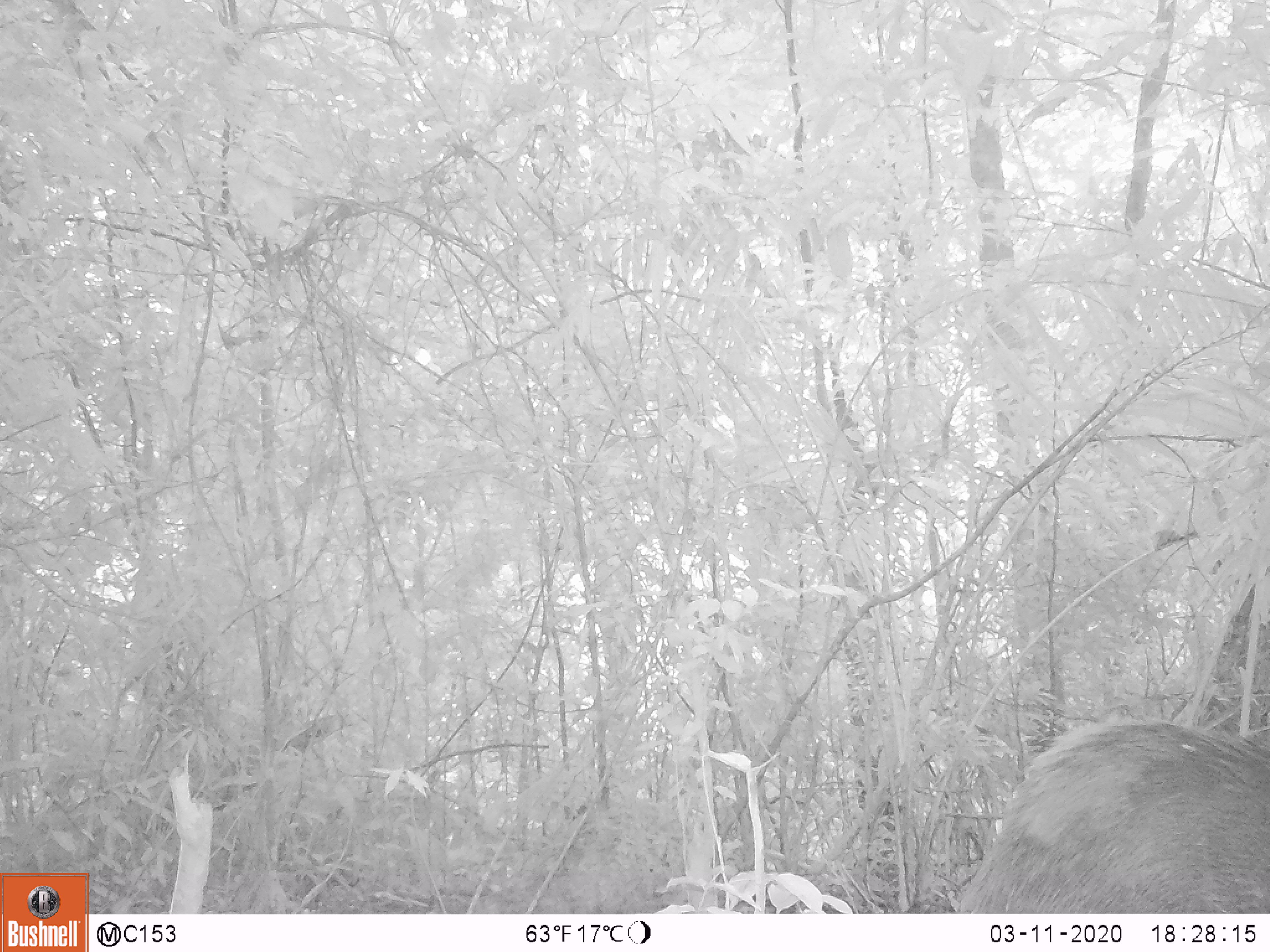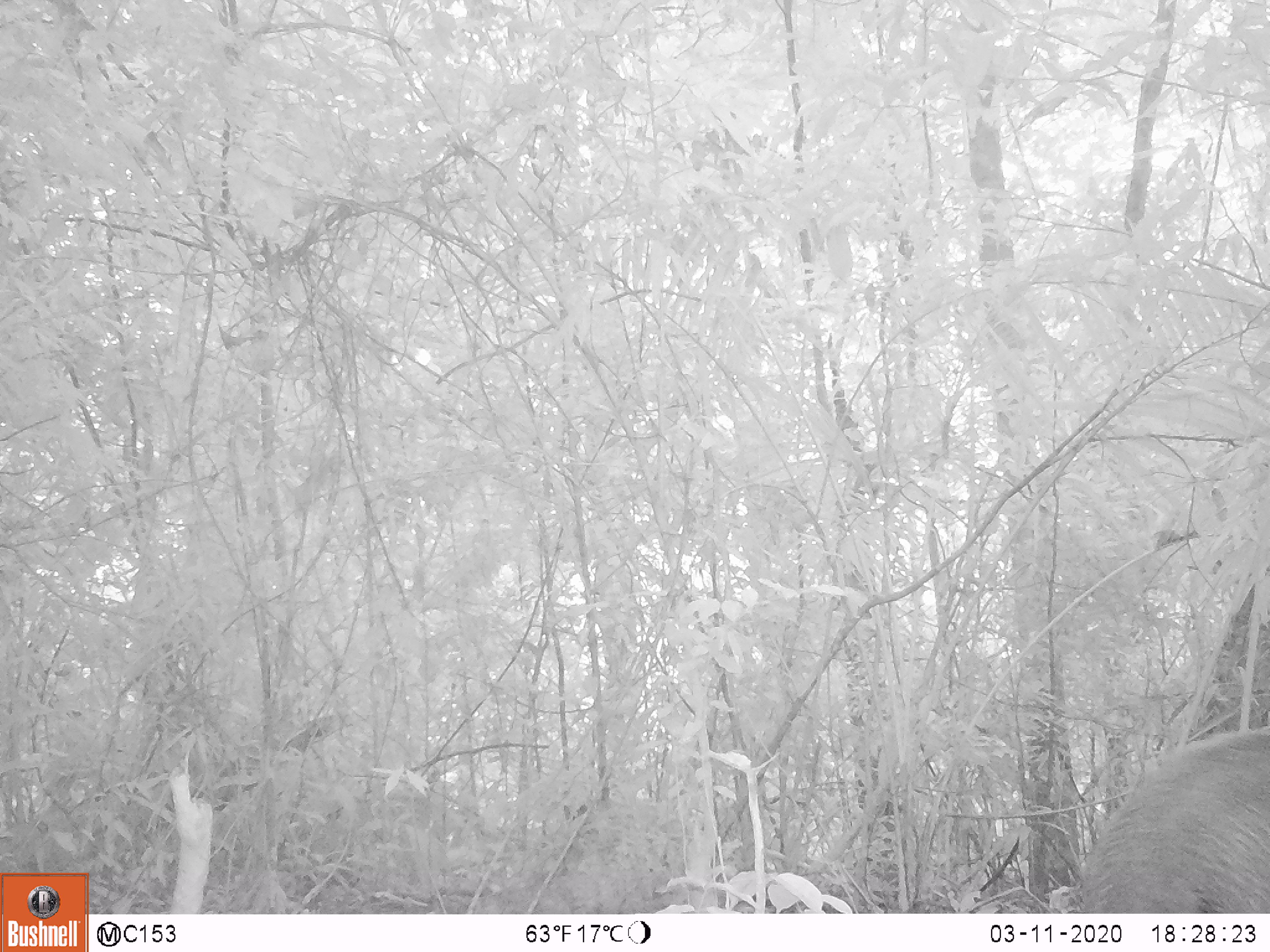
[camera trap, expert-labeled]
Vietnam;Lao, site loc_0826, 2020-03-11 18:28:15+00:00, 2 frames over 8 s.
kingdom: Animalia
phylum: Chordata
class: Mammalia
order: Artiodactyla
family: Suidae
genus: Sus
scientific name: Sus scrofa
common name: eurasian wild pig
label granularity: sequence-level